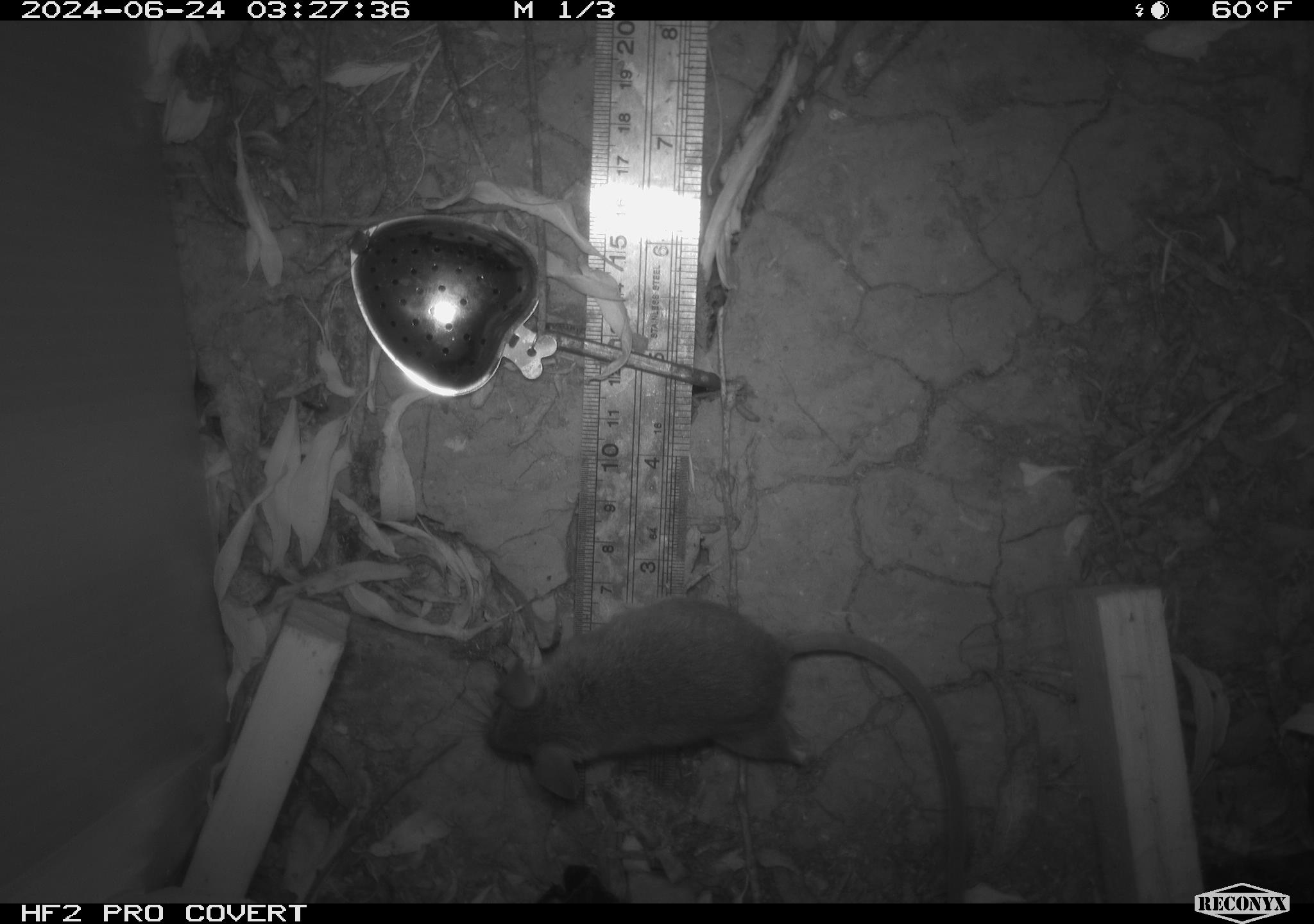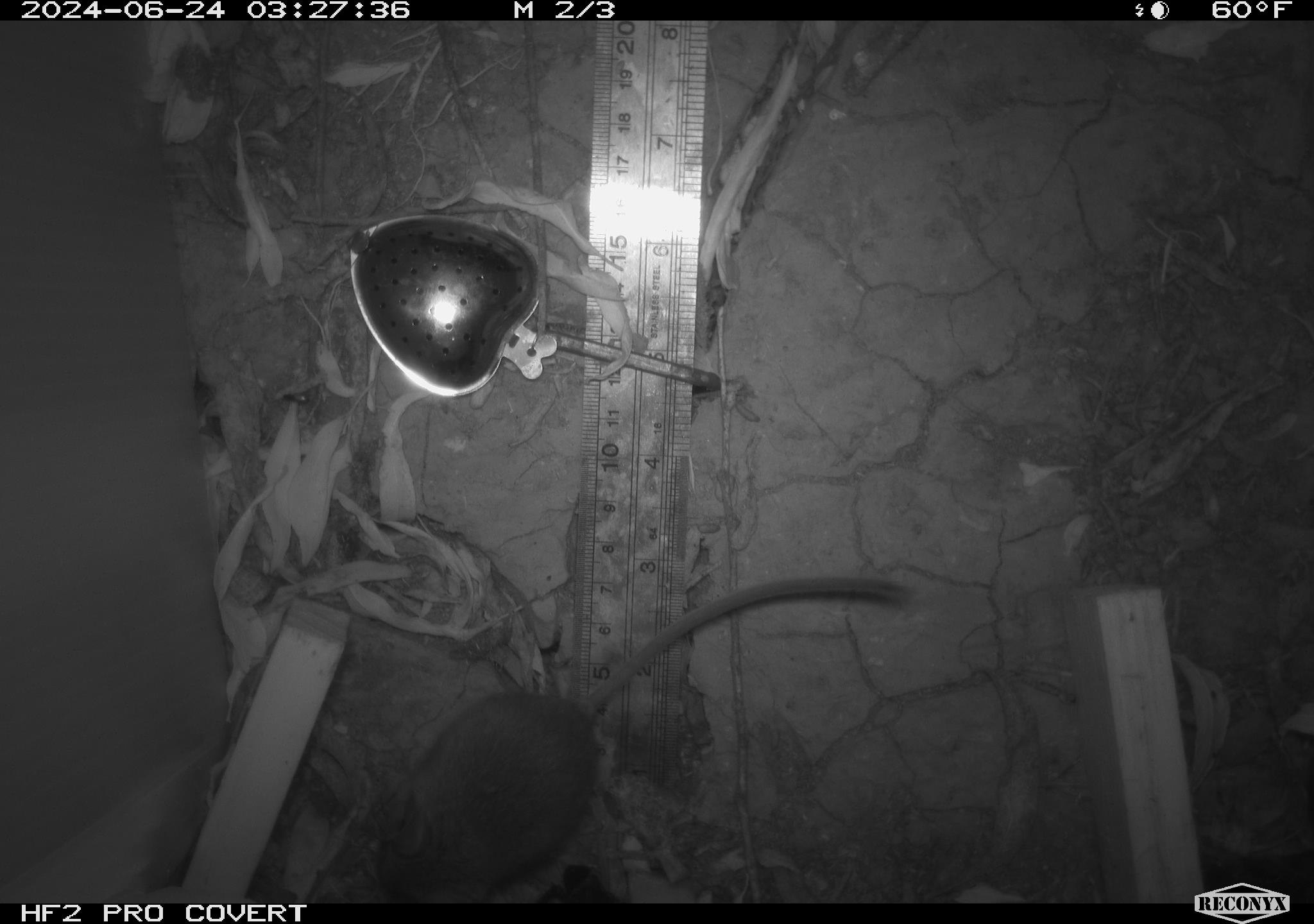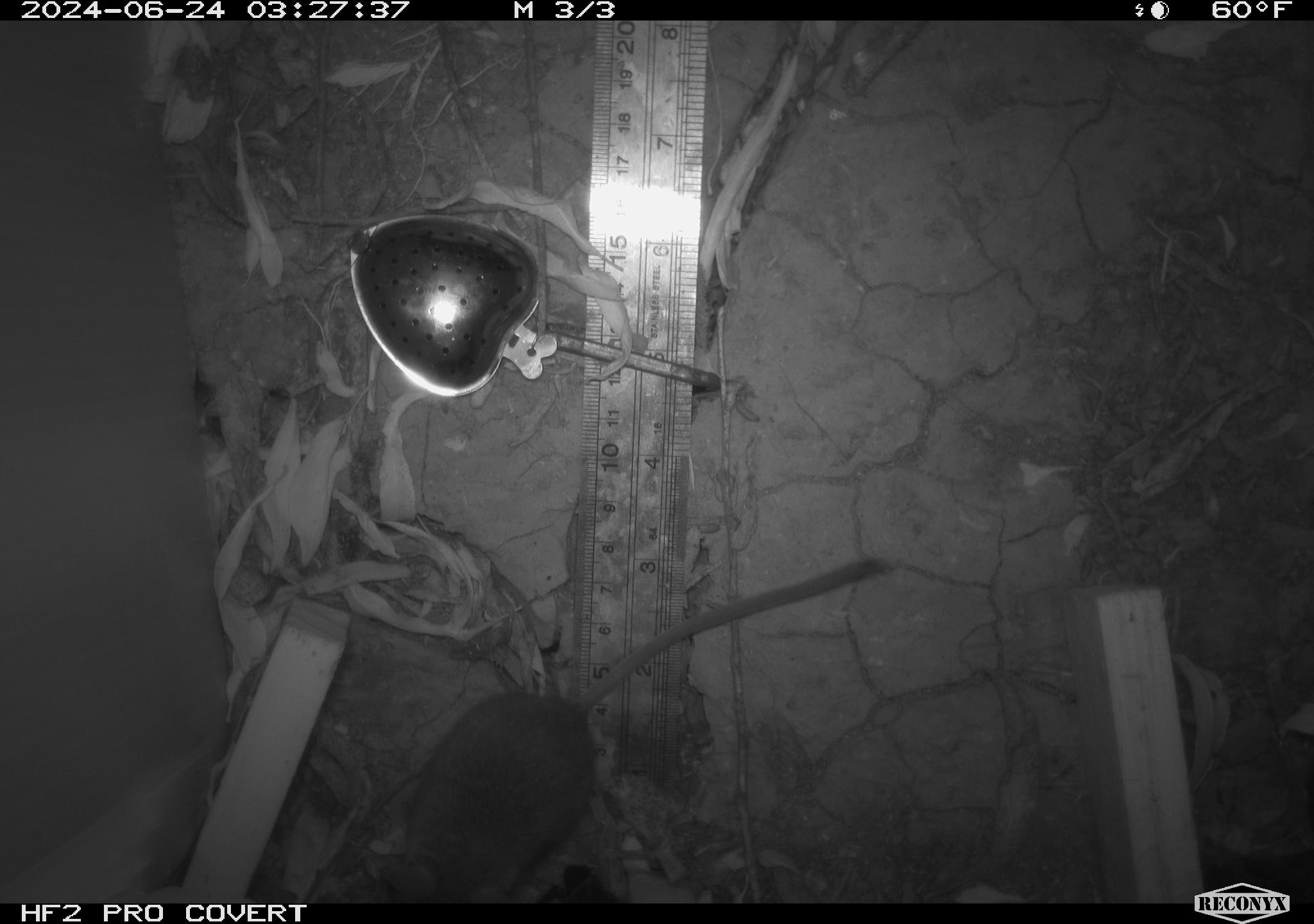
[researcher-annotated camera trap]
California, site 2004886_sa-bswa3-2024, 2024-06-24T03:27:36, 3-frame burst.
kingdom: Animalia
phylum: Chordata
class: Mammalia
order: Rodentia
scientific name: Rodentia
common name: mouse species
Mouse species (Rodentia).